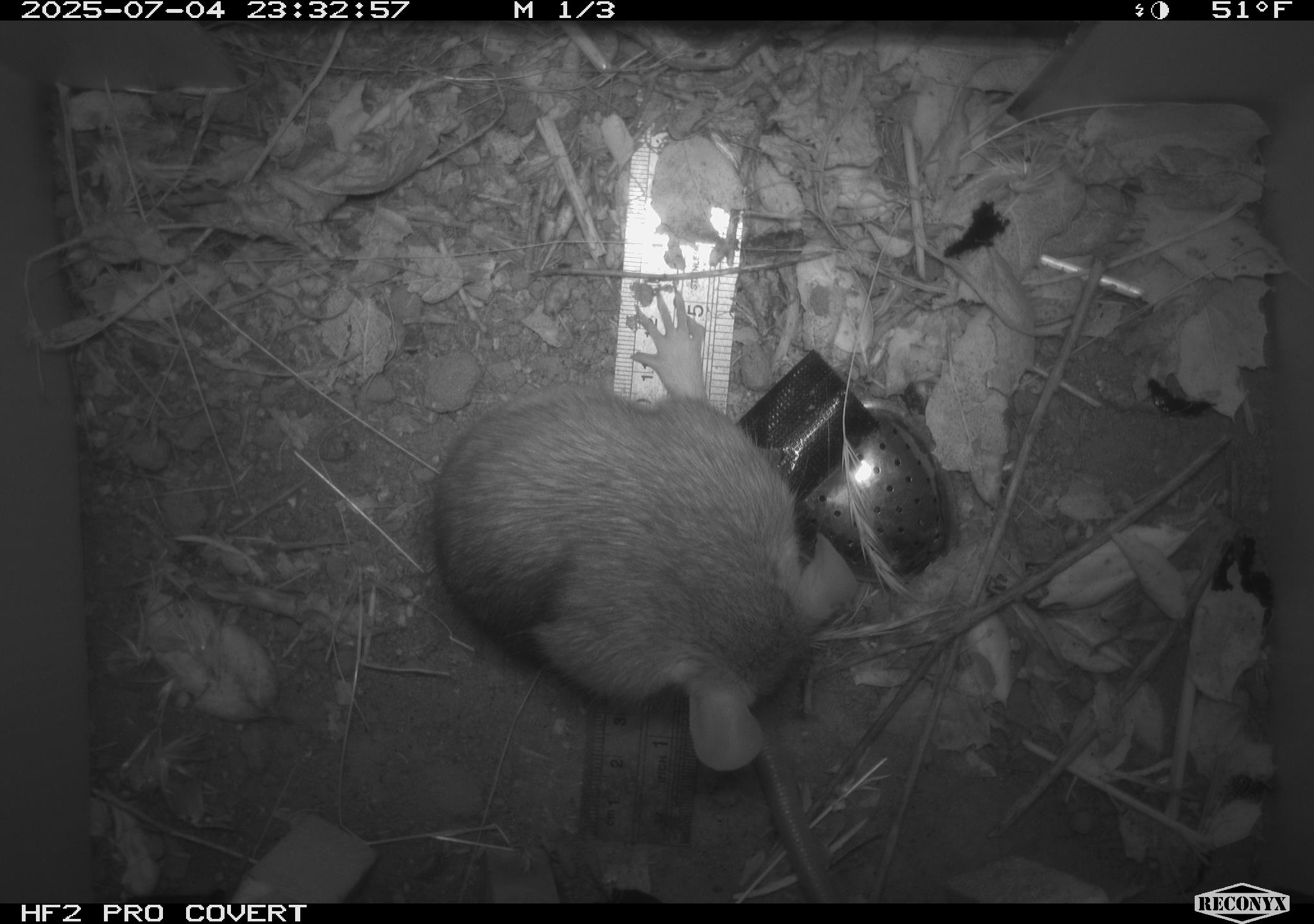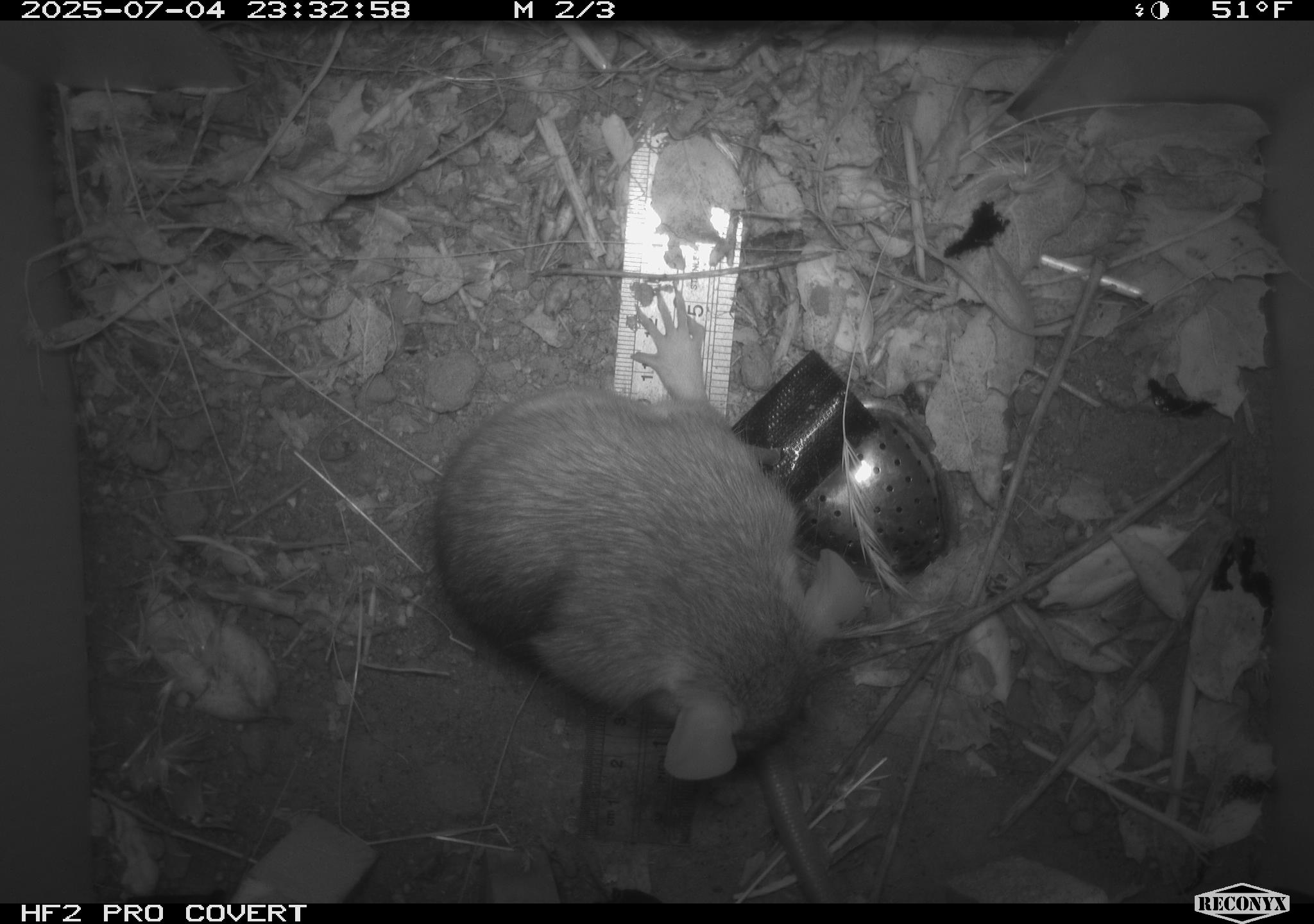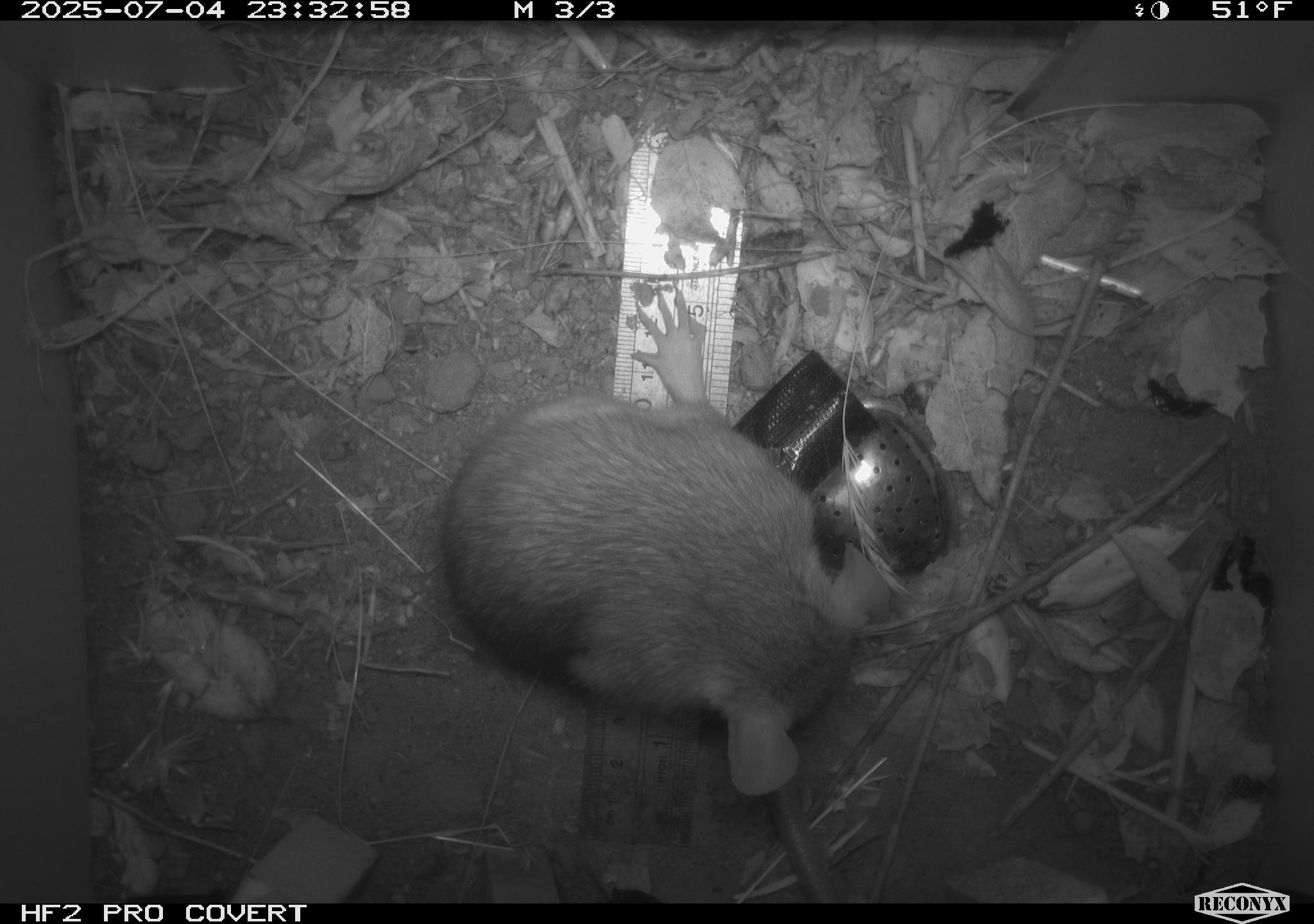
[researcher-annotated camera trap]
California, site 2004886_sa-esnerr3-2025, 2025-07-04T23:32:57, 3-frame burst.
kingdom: Animalia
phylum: Chordata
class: Mammalia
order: Rodentia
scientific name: Rodentia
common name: rodent